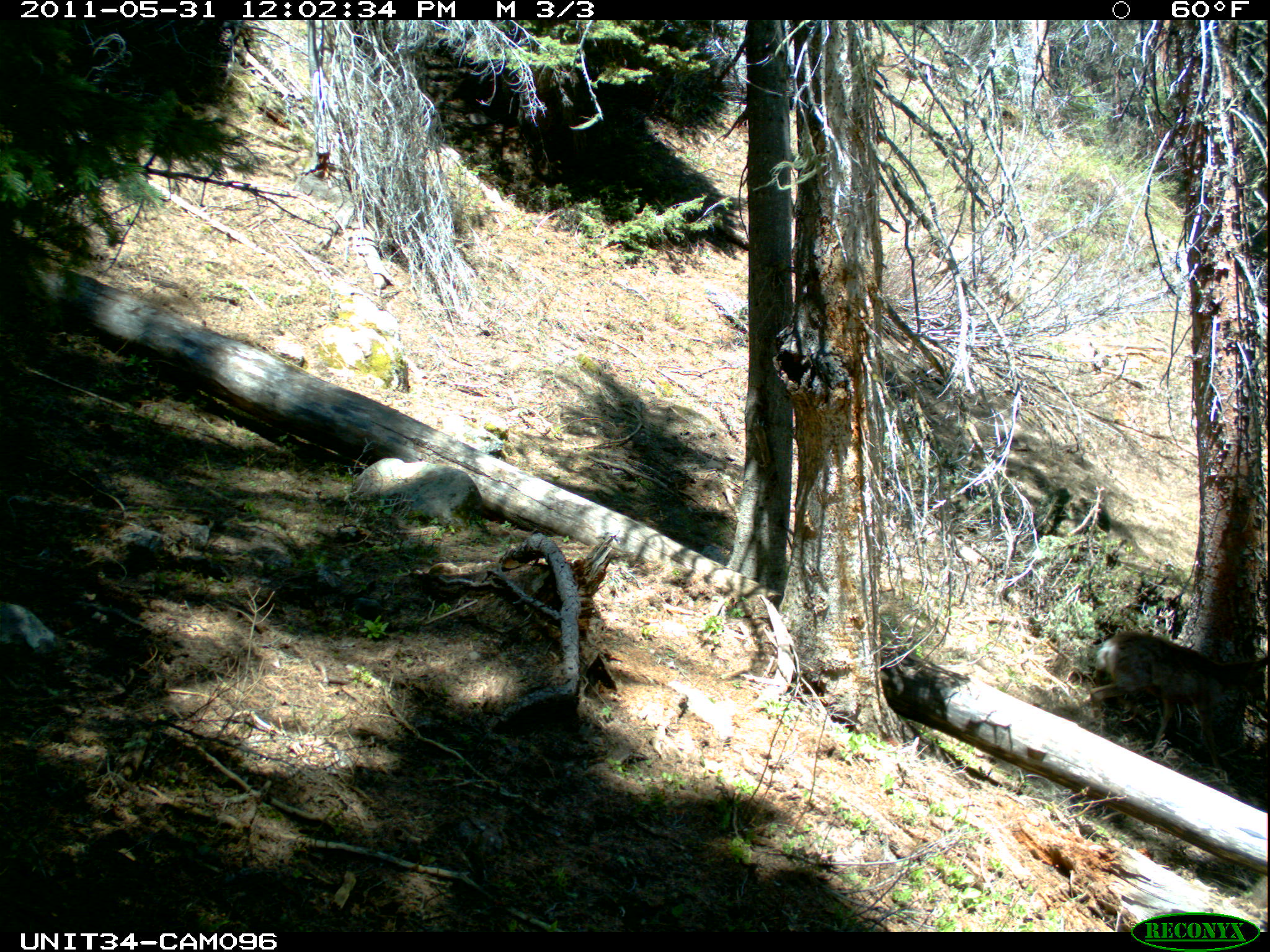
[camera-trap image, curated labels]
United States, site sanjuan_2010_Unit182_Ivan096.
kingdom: Animalia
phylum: Chordata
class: Mammalia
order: Artiodactyla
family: Cervidae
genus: Odocoileus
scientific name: Odocoileus hemionus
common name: mule deer